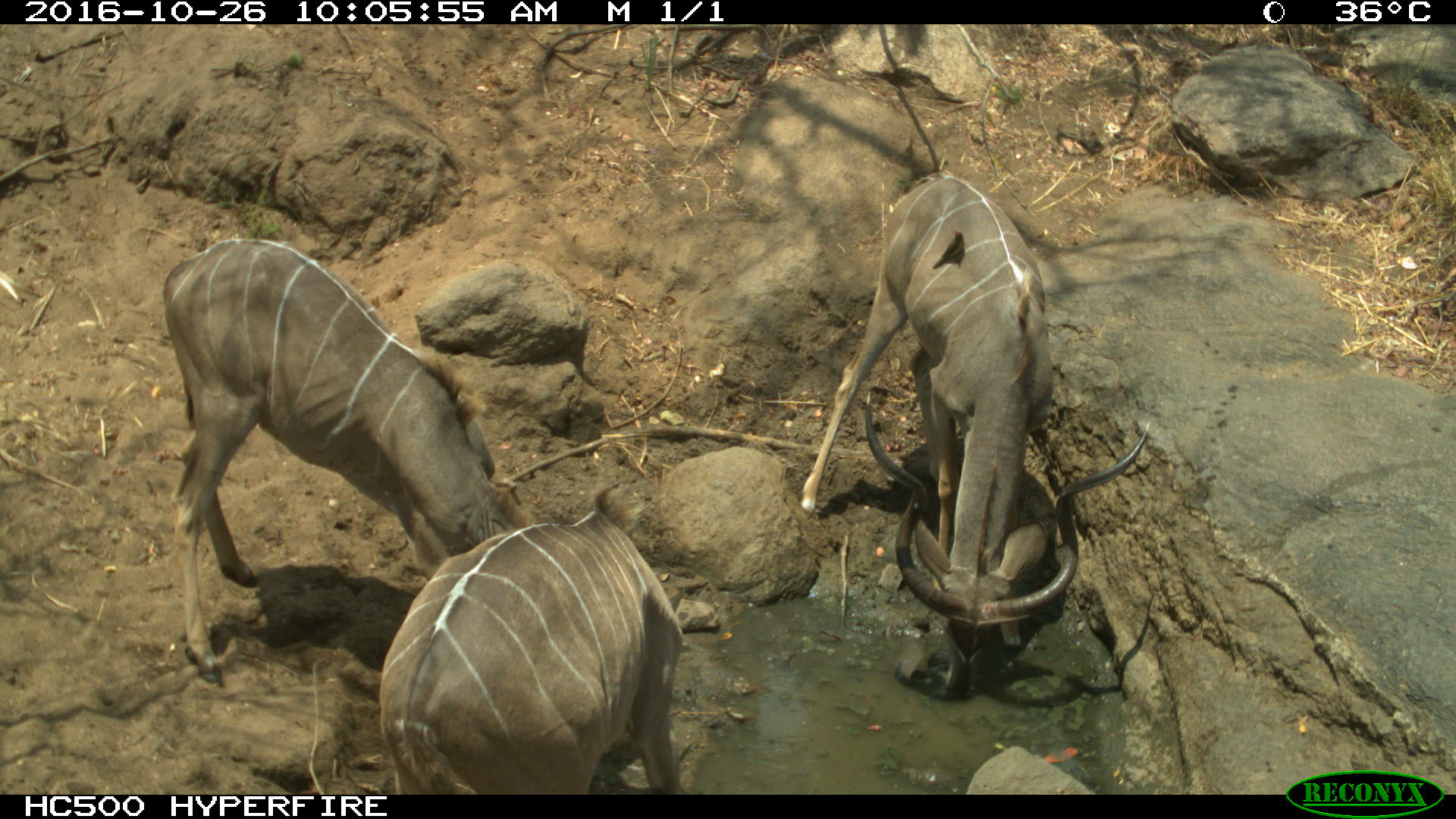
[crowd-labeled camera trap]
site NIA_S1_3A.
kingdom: Animalia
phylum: Chordata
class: Mammalia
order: Artiodactyla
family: Bovidae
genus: Tragelaphus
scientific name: Tragelaphus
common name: kudu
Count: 3.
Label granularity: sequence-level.